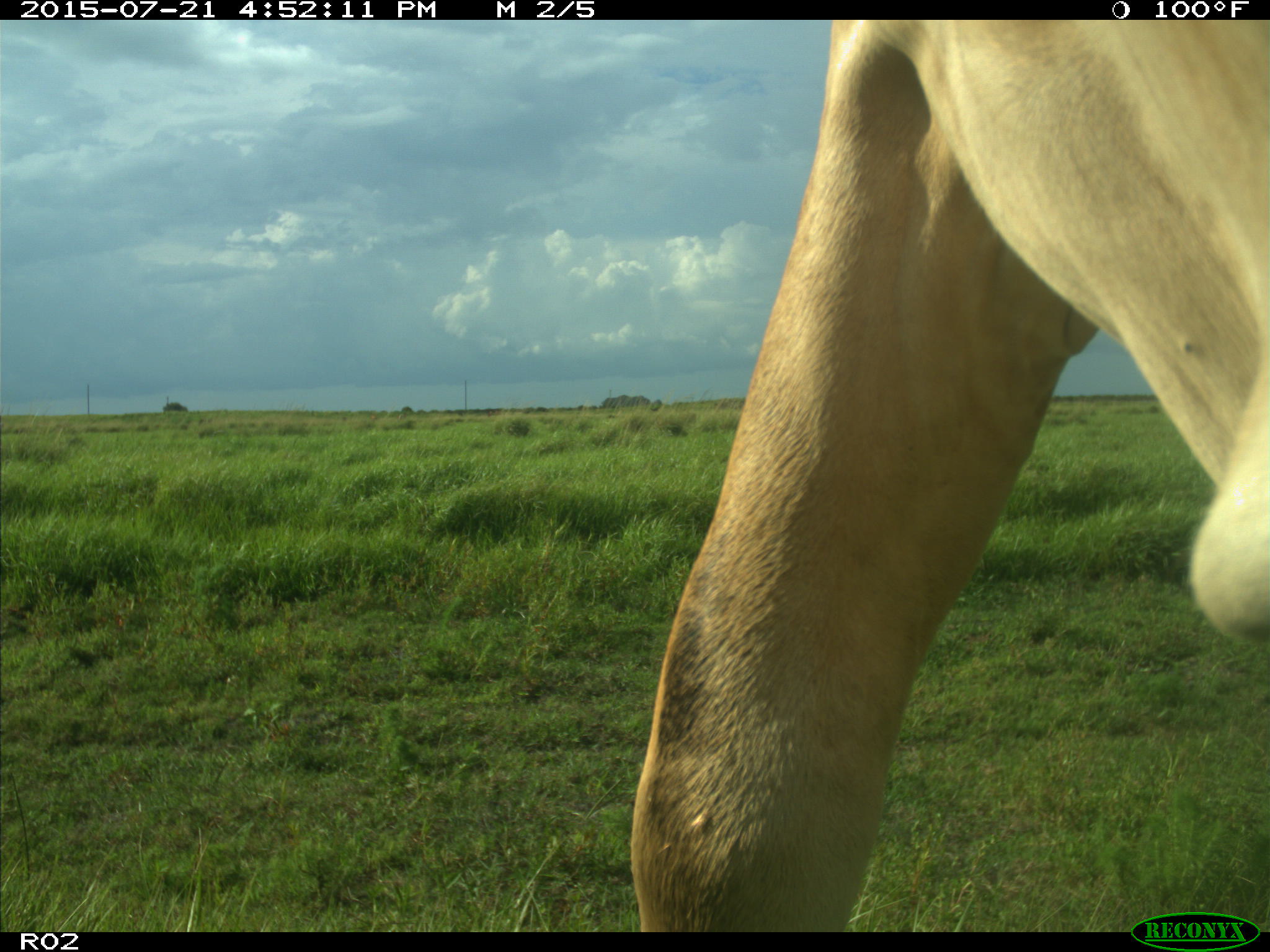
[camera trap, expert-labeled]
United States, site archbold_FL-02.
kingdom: Animalia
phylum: Chordata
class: Mammalia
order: Artiodactyla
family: Bovidae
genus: Bos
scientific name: Bos taurus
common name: domestic cow